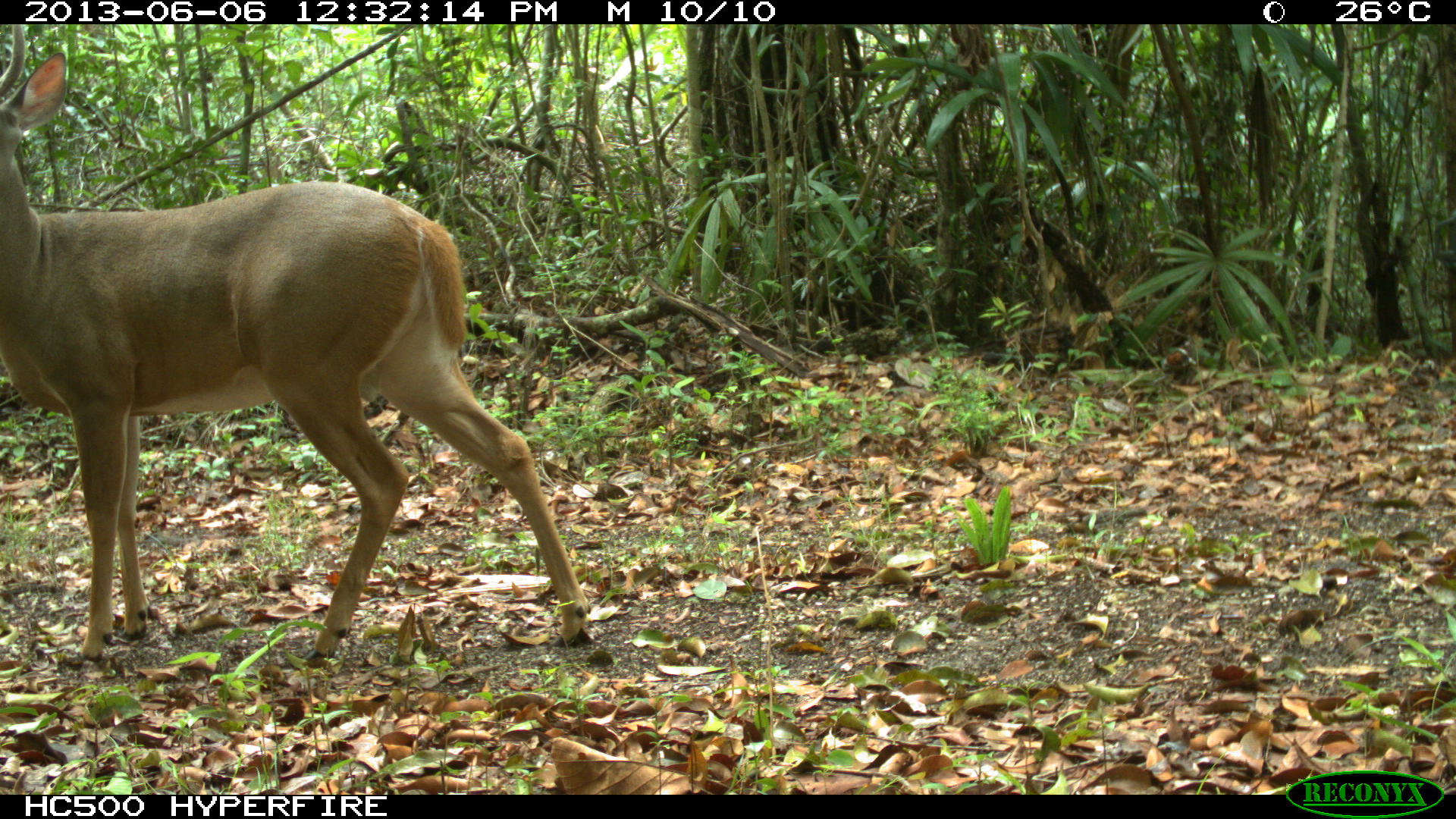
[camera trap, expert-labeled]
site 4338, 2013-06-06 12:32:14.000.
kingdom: Animalia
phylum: Chordata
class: Mammalia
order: Artiodactyla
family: Cervidae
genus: Odocoileus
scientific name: Odocoileus virginianus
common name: white-tailed deer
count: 1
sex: male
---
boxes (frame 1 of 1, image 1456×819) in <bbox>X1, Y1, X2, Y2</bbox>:
odocoileus virginianus: <bbox>0, 24, 591, 662</bbox>